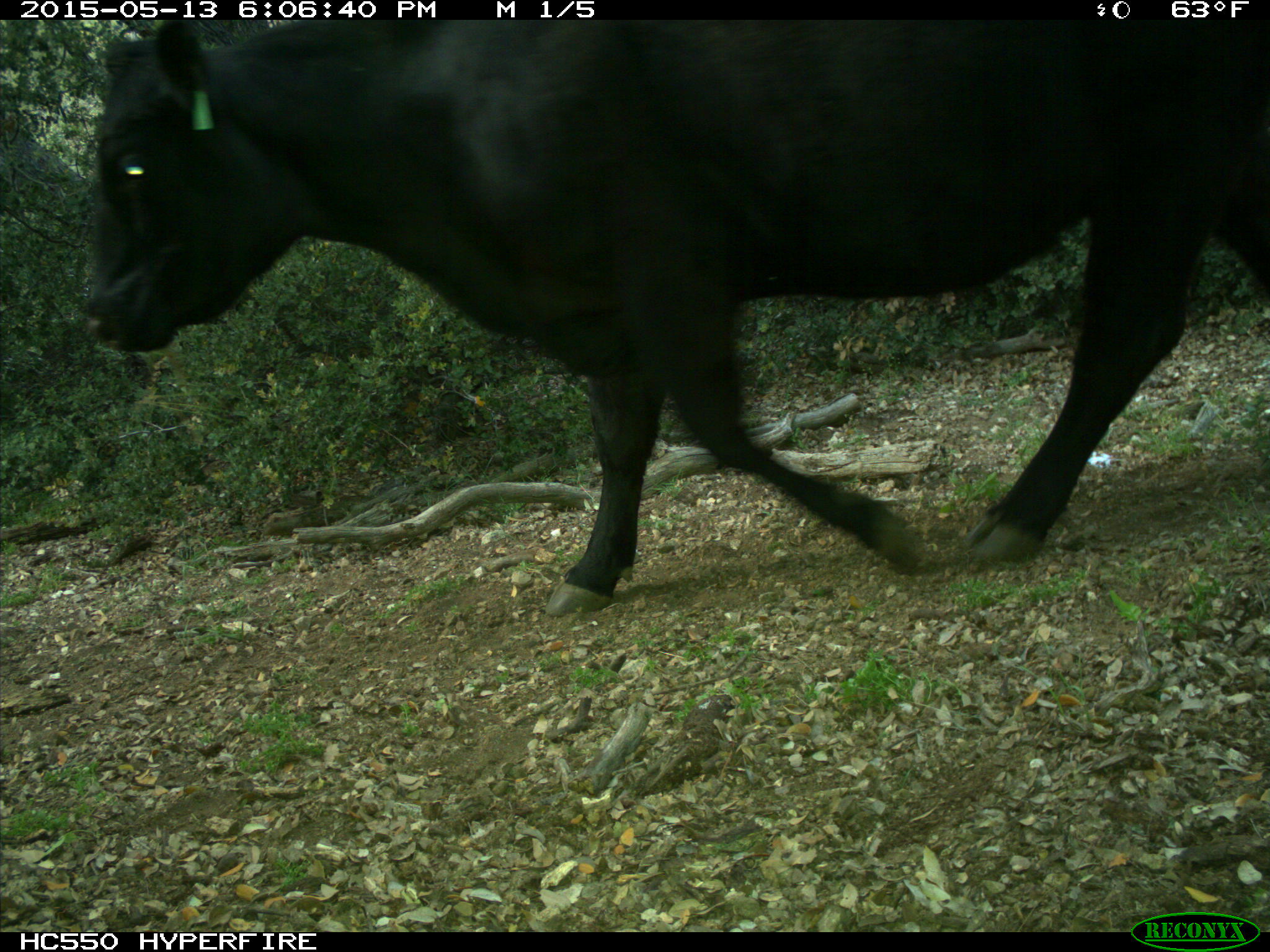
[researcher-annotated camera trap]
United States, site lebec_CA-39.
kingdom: Animalia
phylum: Chordata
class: Mammalia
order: Artiodactyla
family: Bovidae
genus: Bos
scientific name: Bos taurus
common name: domestic cow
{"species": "Bos taurus (domestic cow)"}